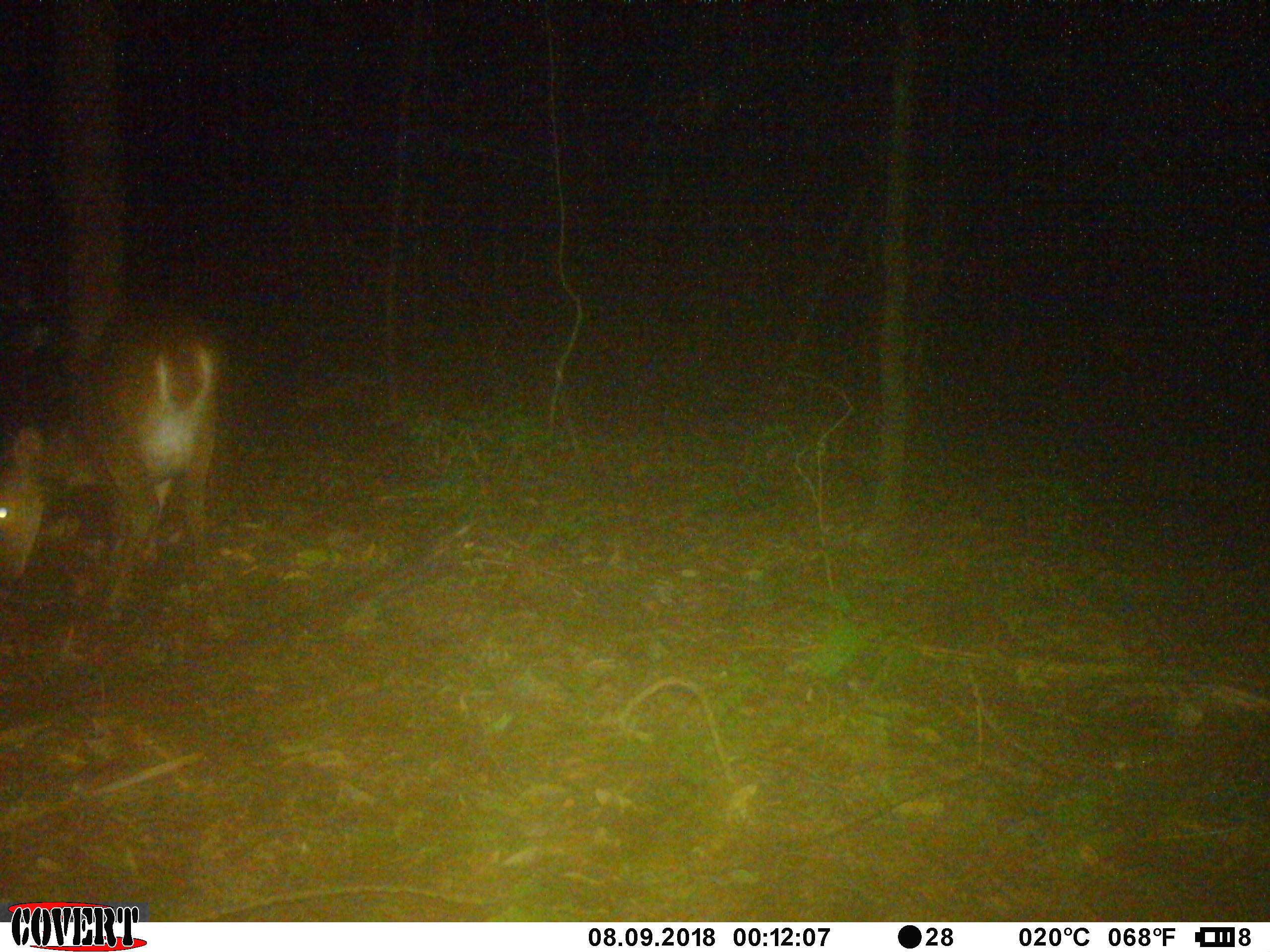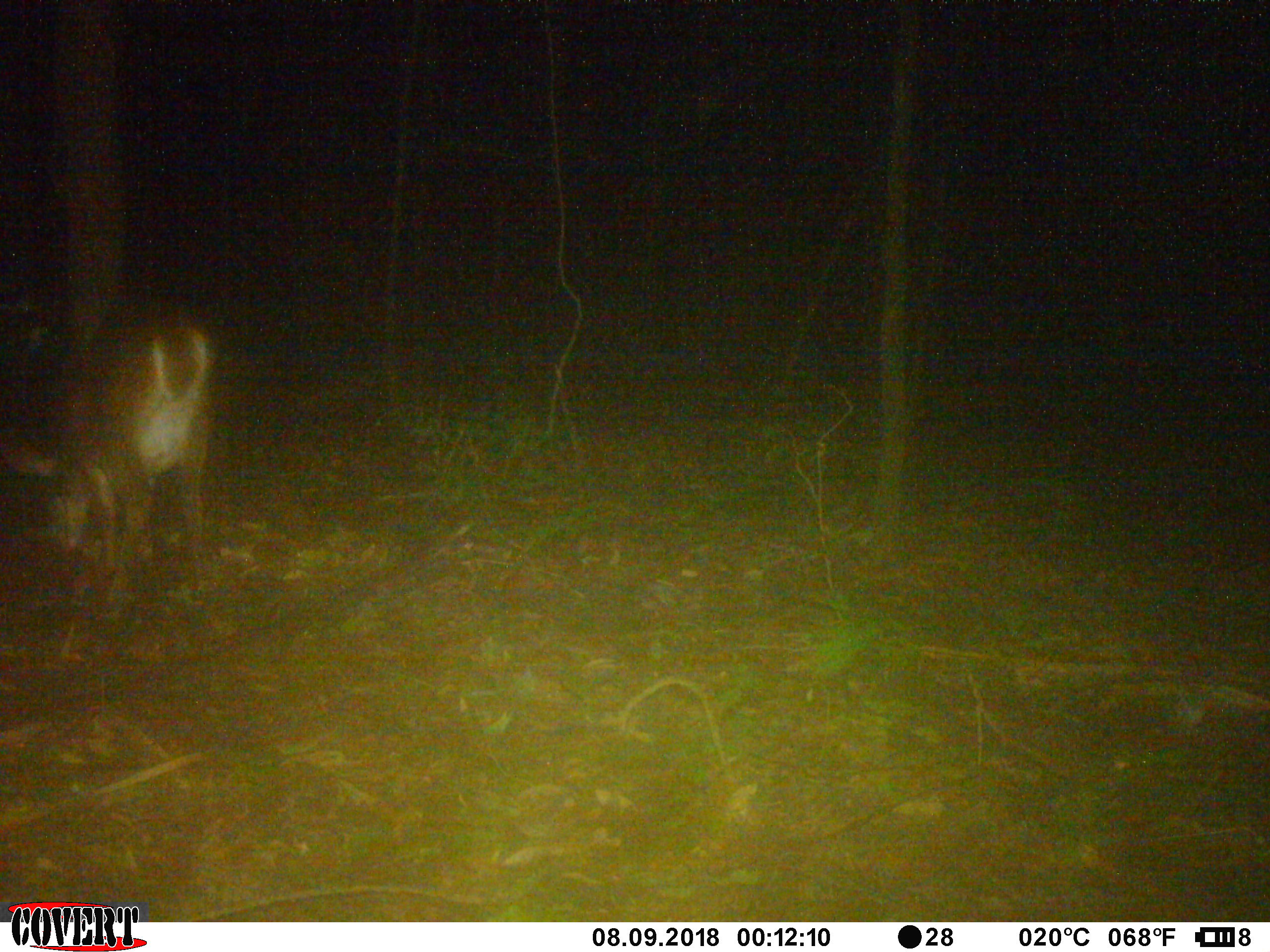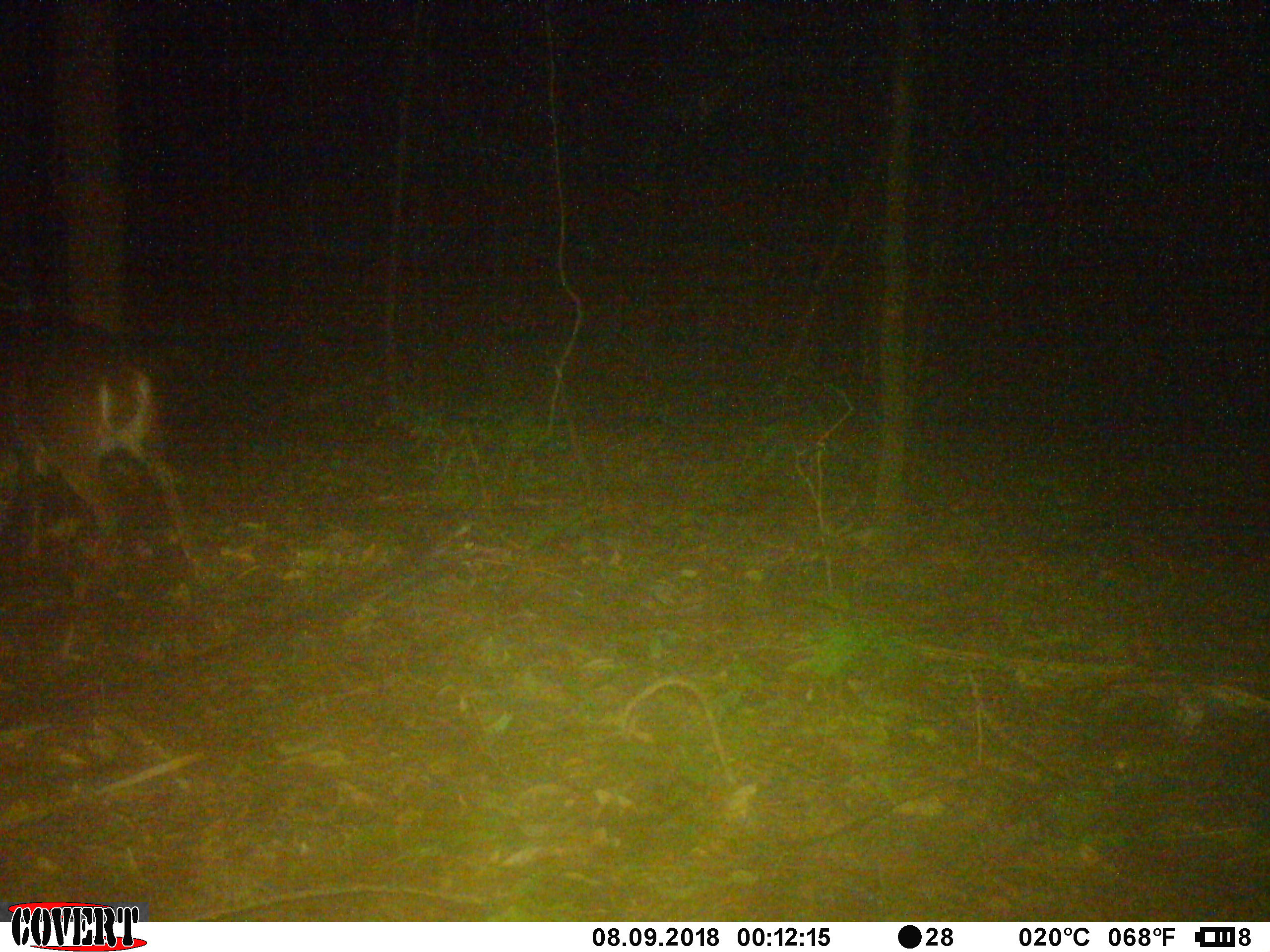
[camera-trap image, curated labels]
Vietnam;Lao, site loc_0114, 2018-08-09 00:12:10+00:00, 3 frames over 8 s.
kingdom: Animalia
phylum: Chordata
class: Mammalia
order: Artiodactyla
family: Cervidae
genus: Muntiacus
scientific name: Muntiacus vuquangensis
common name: large-antlered muntjac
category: large antlered muntjac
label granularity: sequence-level